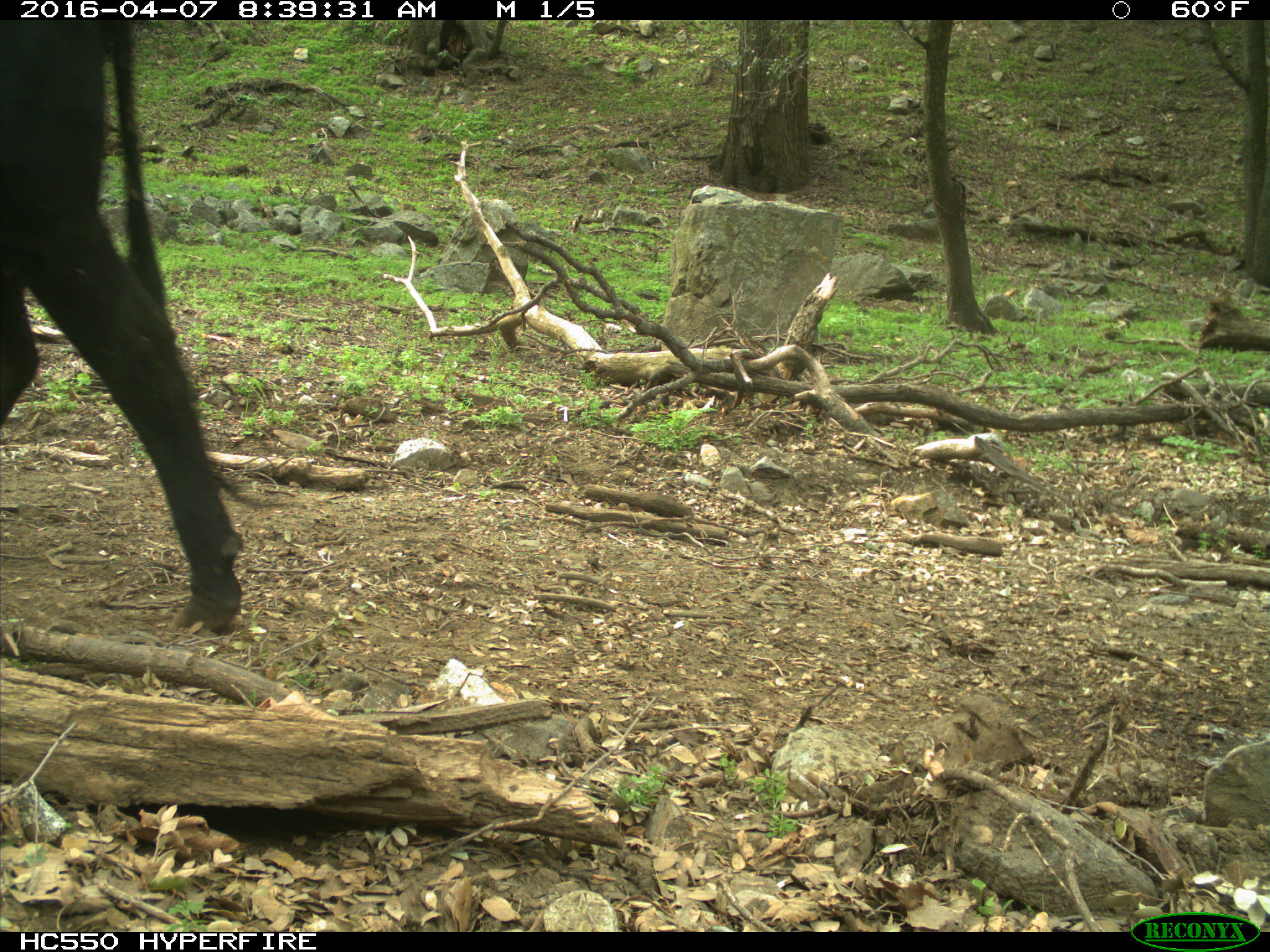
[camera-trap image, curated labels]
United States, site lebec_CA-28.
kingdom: Animalia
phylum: Chordata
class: Mammalia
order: Artiodactyla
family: Bovidae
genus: Bos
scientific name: Bos taurus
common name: domestic cow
Bos taurus (domestic cow).